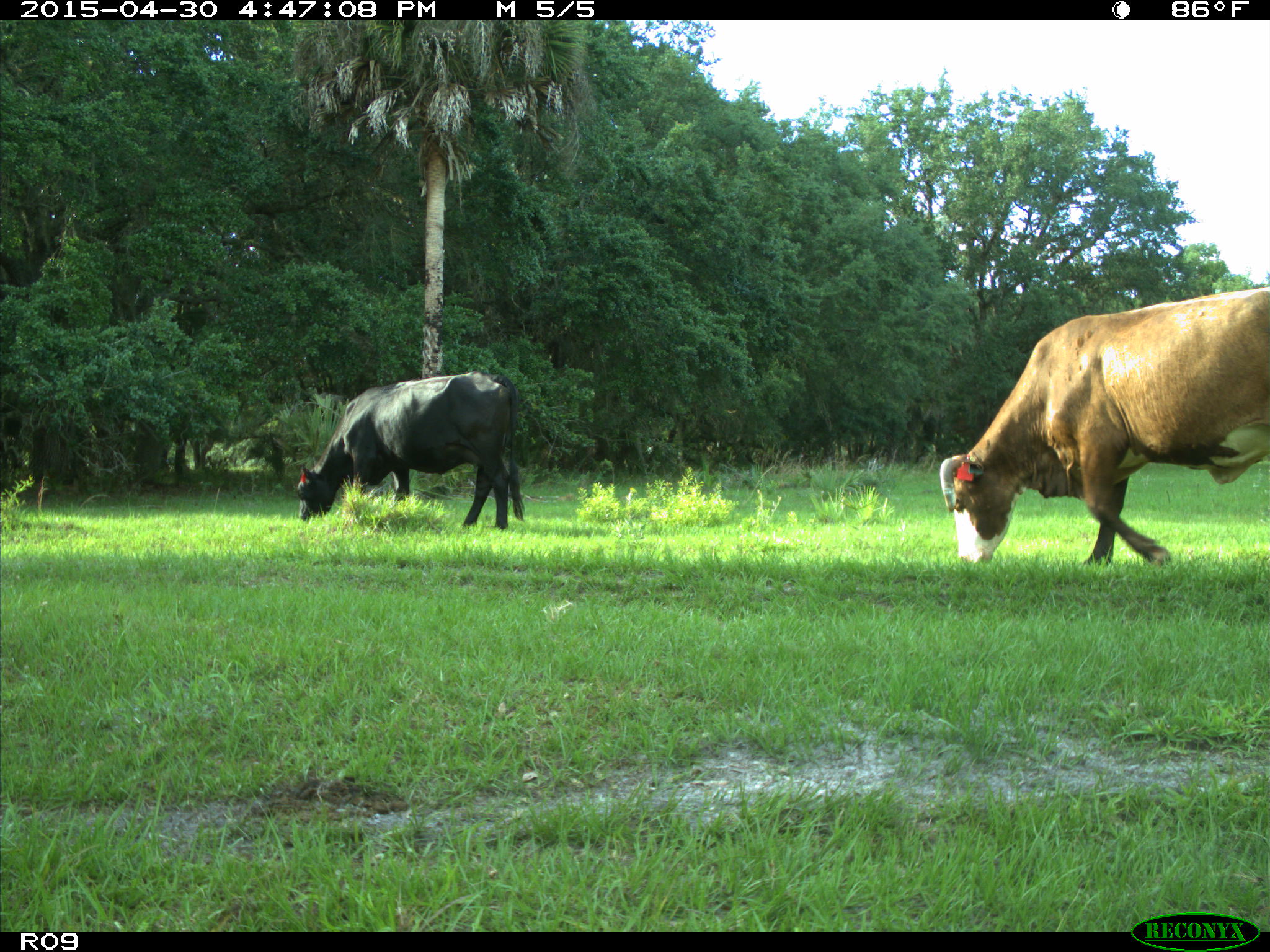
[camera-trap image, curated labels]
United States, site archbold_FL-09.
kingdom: Animalia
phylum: Chordata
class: Mammalia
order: Artiodactyla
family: Bovidae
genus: Bos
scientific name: Bos taurus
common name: domestic cow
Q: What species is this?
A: Bos taurus (domestic cow).